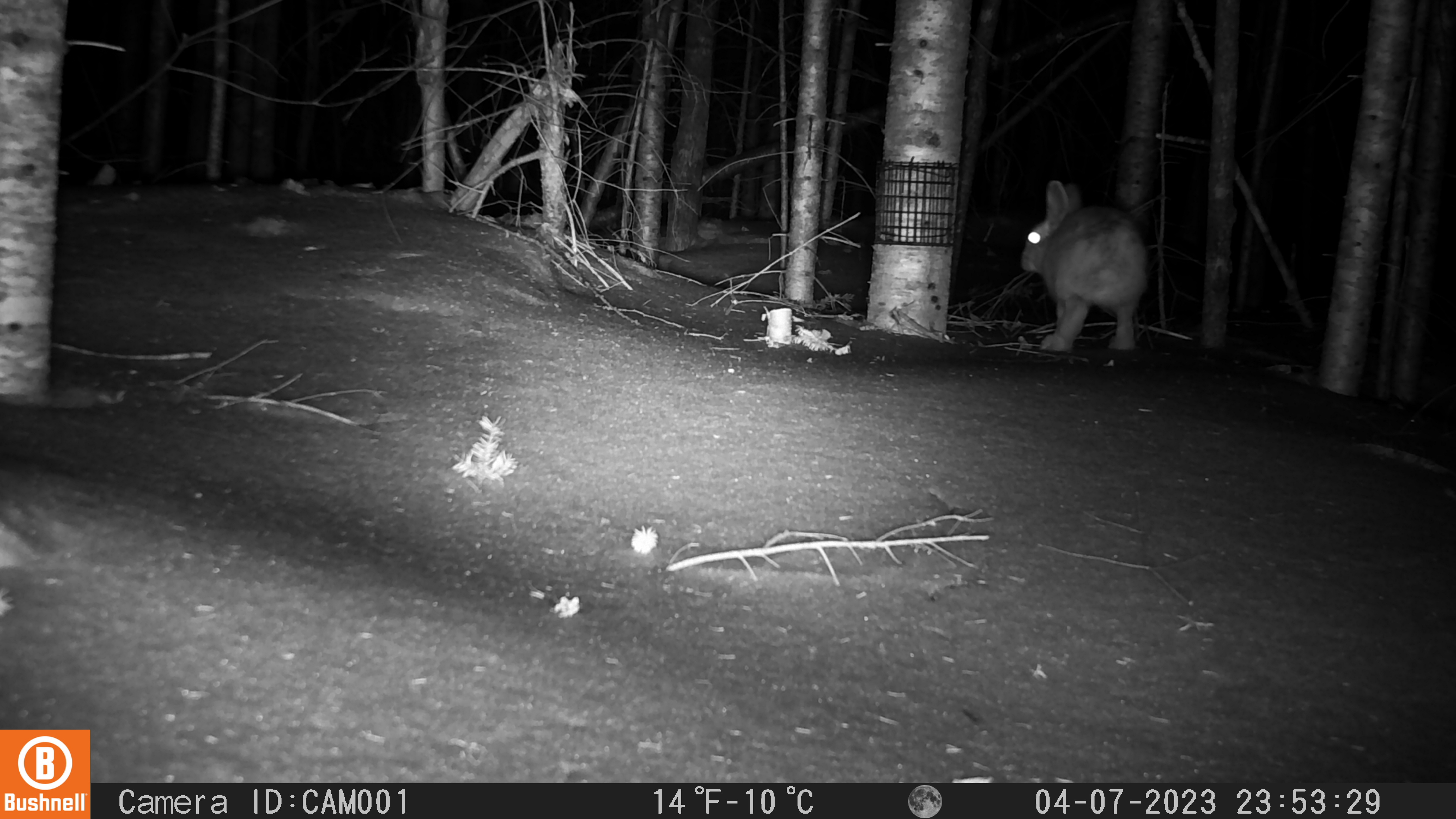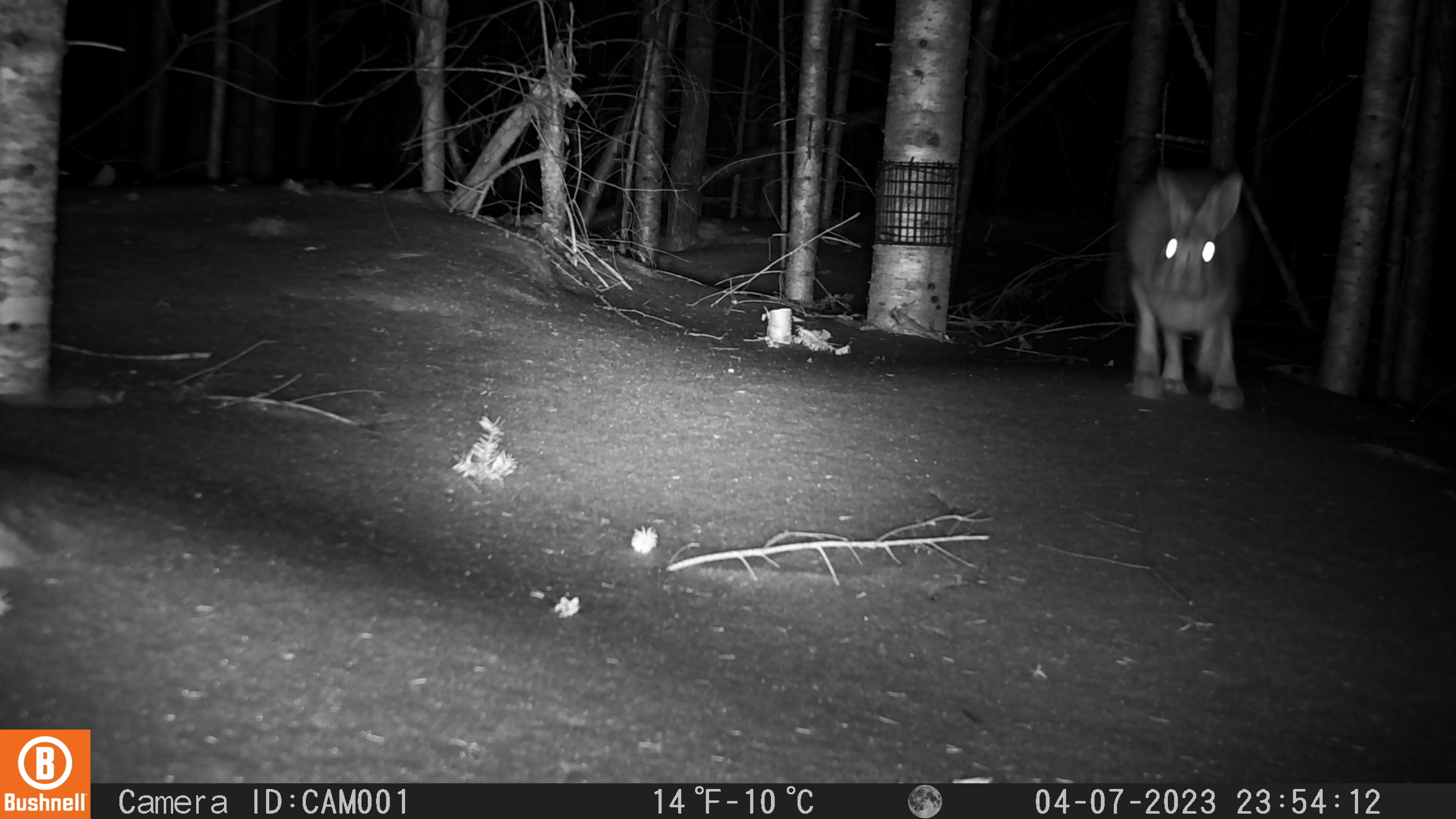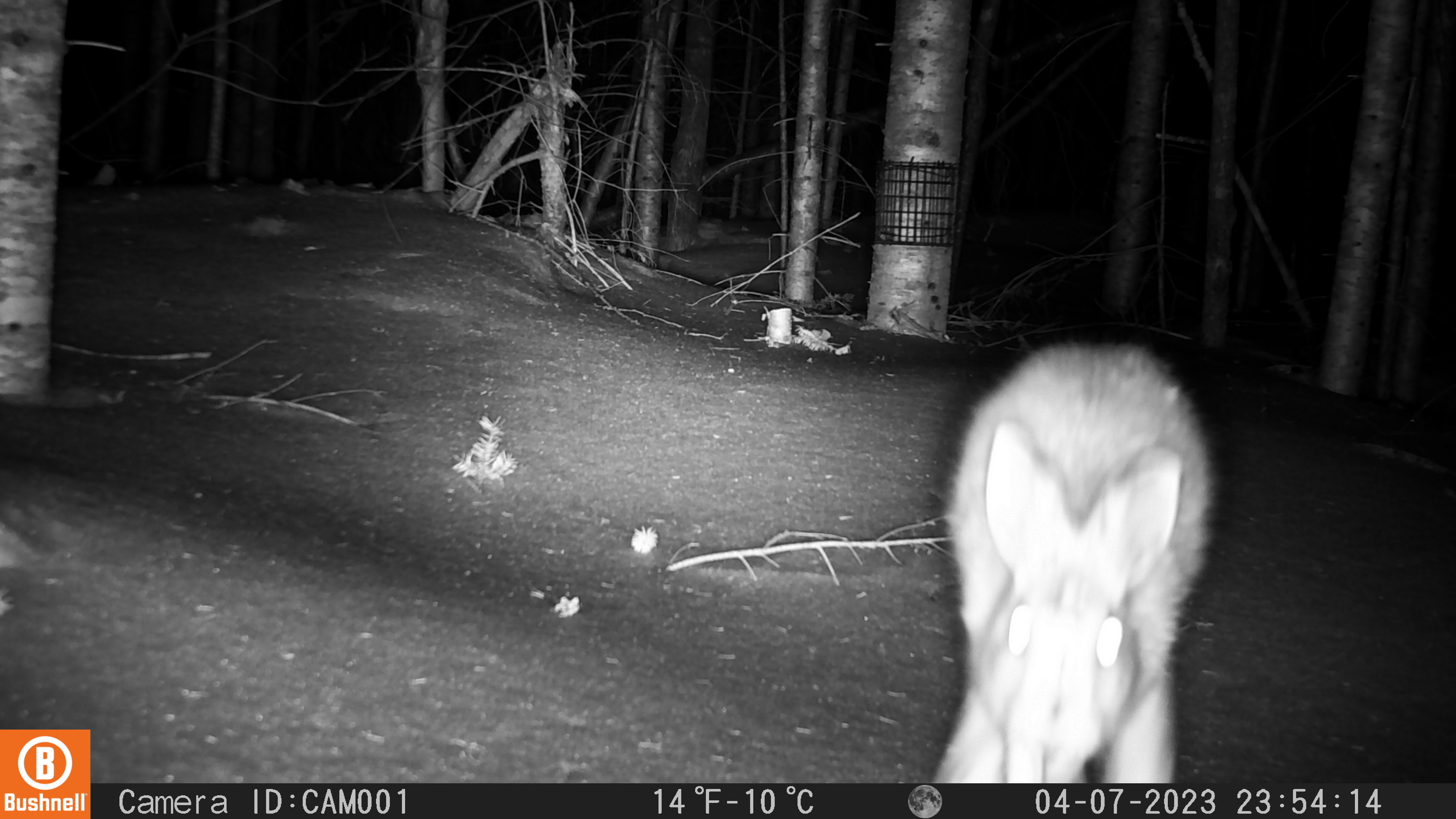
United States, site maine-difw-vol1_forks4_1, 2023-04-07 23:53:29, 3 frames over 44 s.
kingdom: Animalia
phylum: Chordata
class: Mammalia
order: Lagomorpha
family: Leporidae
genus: Lepus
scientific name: Lepus americanus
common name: snowshoe hare